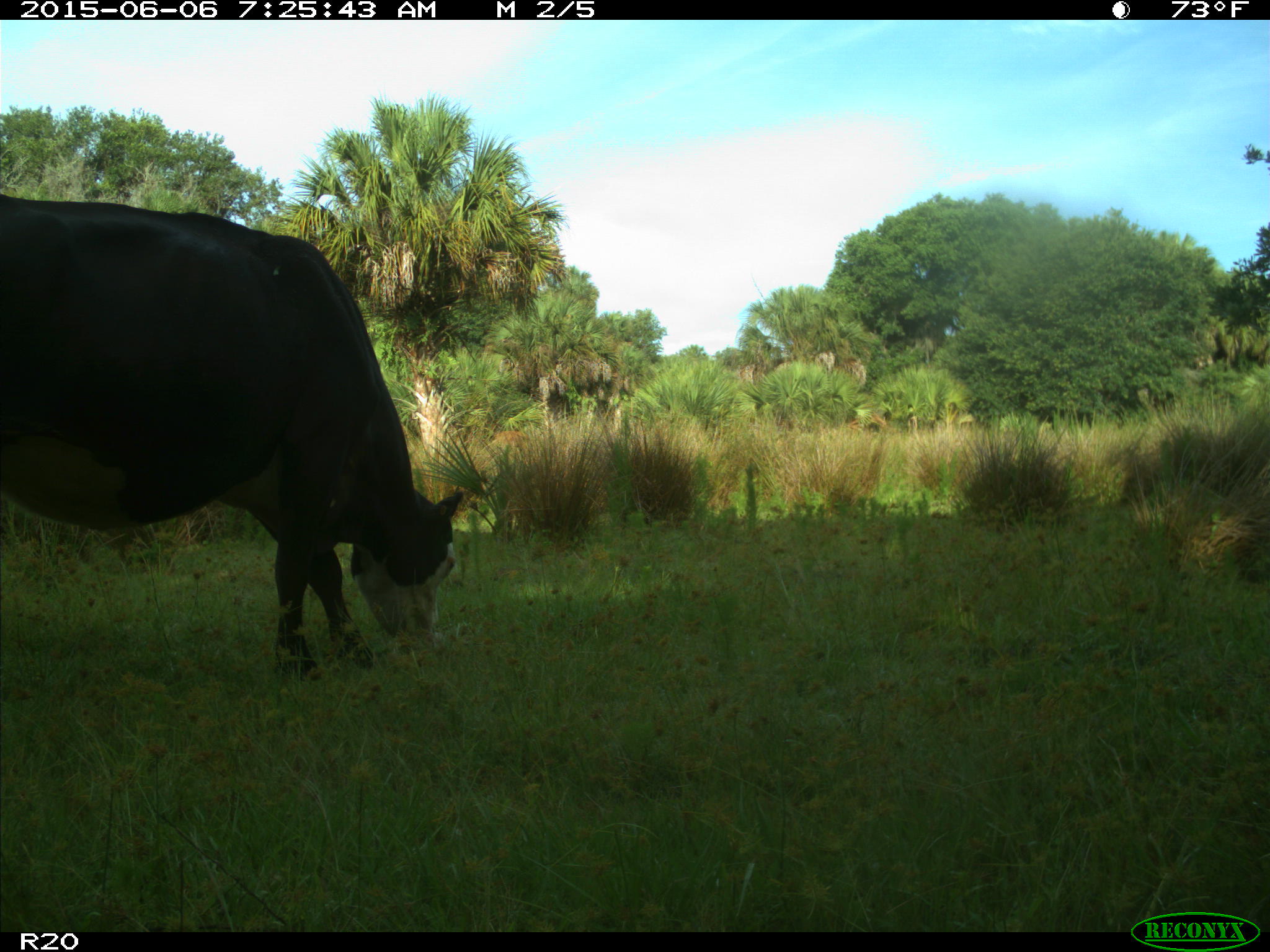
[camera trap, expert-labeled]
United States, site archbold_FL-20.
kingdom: Animalia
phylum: Chordata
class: Mammalia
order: Artiodactyla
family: Bovidae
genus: Bos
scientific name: Bos taurus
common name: domestic cow